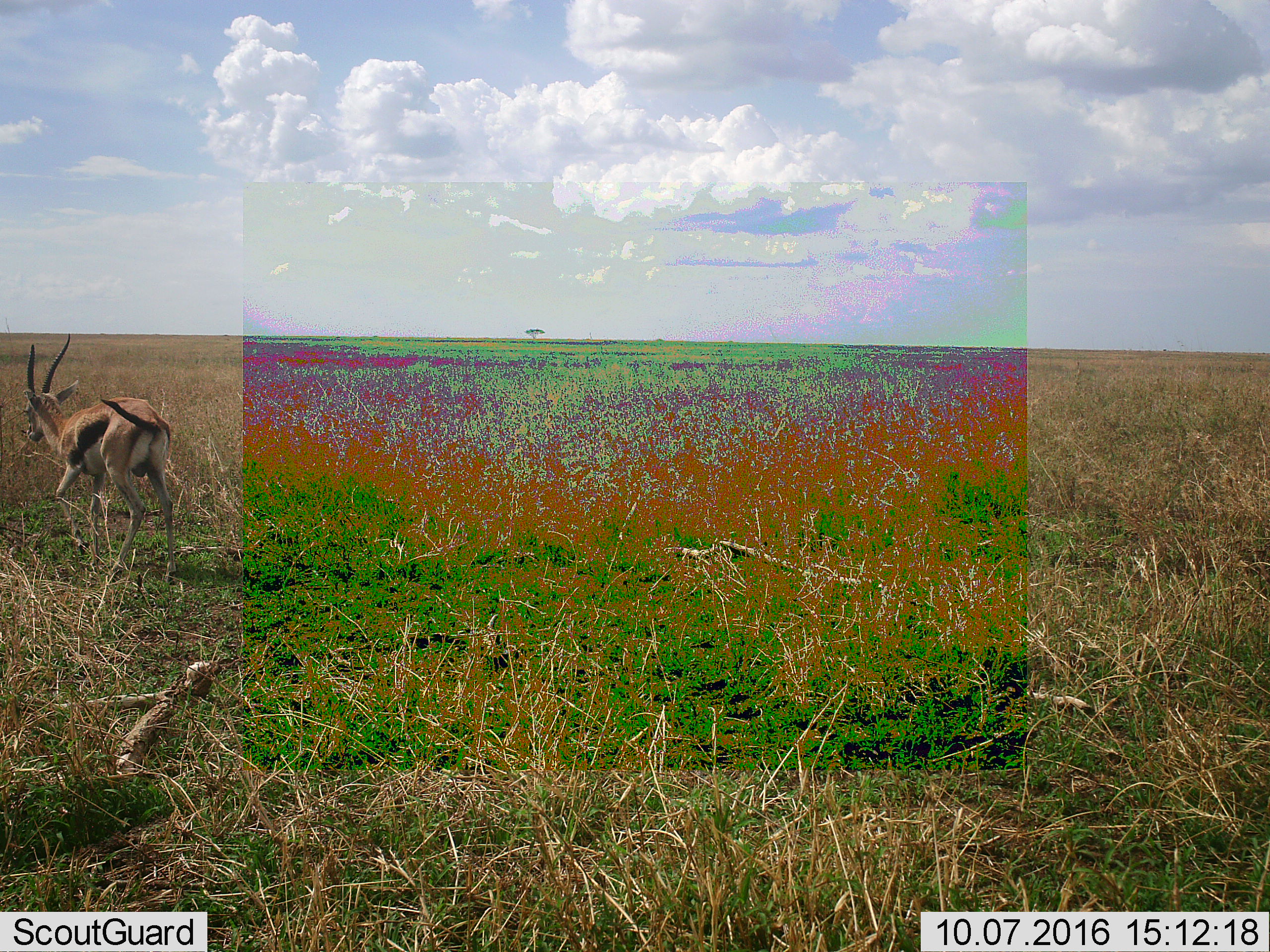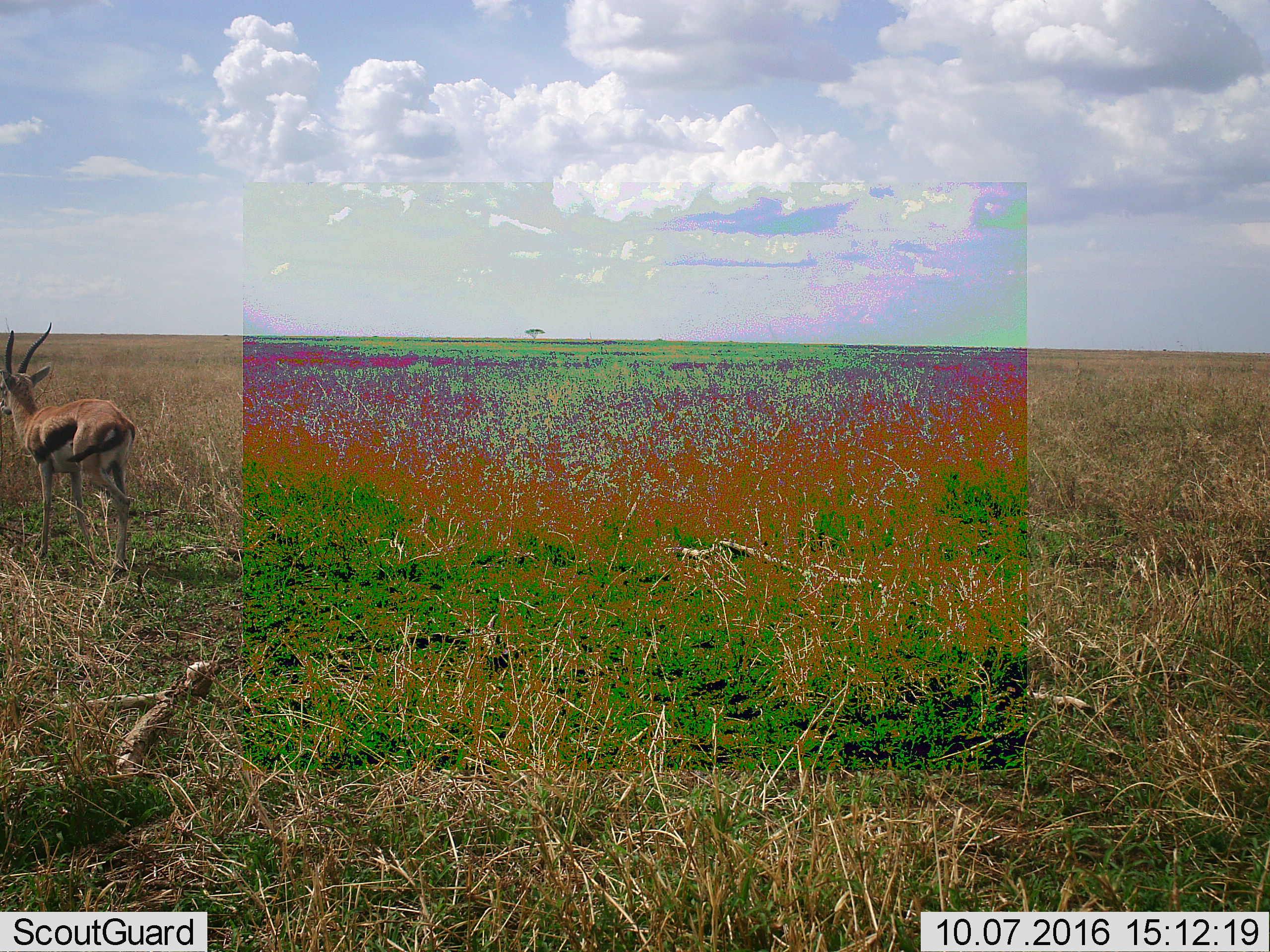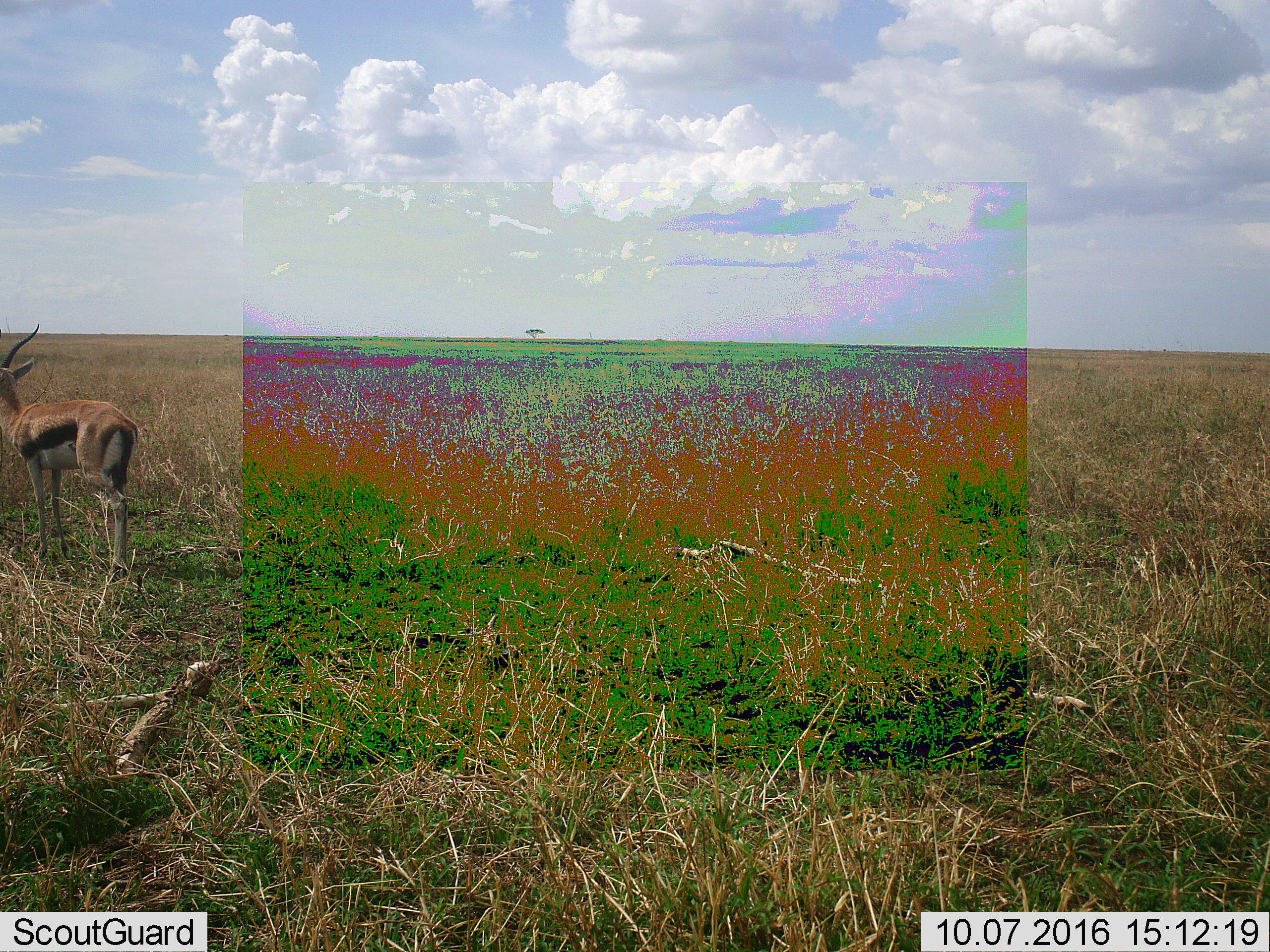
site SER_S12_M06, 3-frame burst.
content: unidentified animal